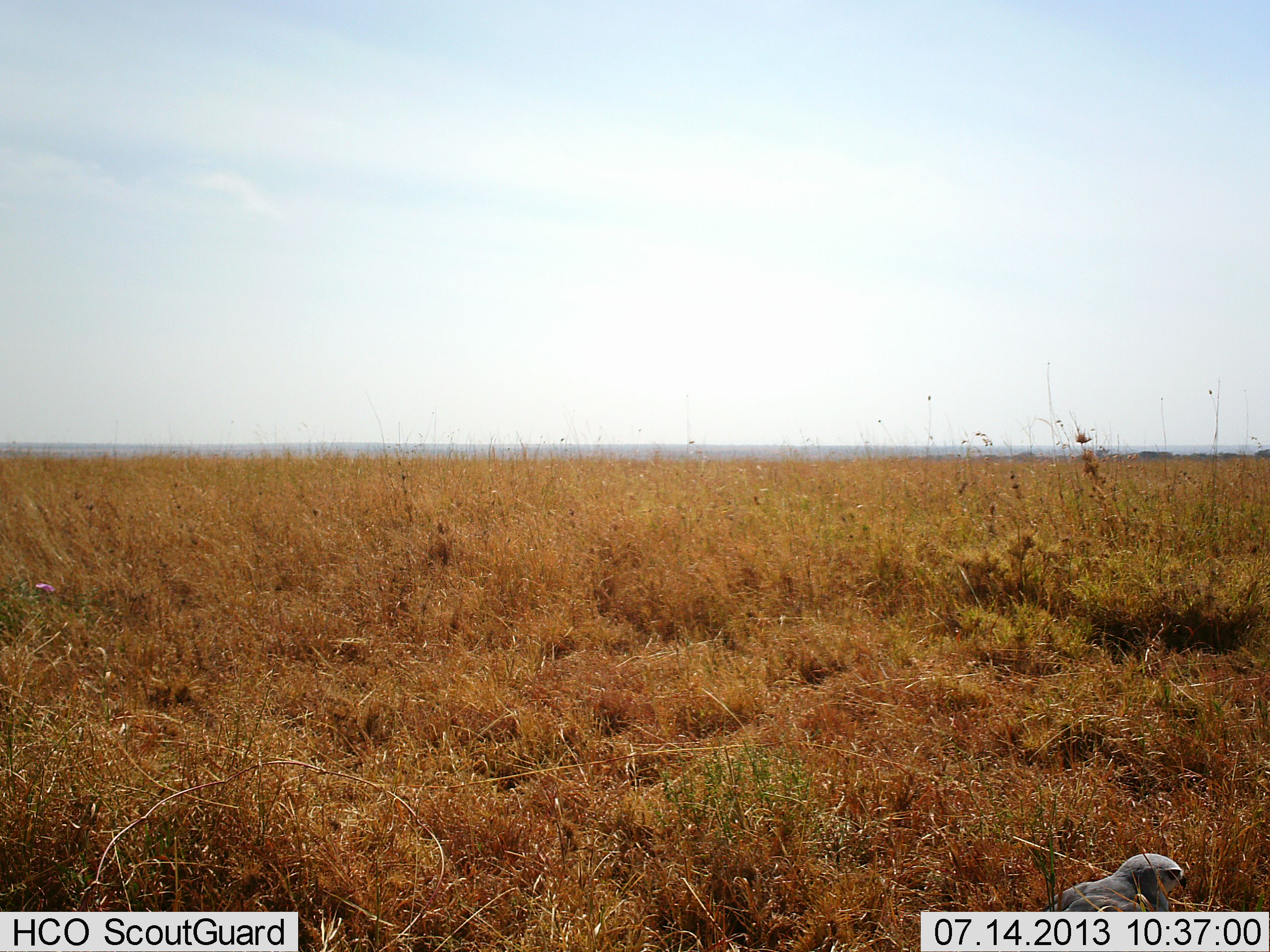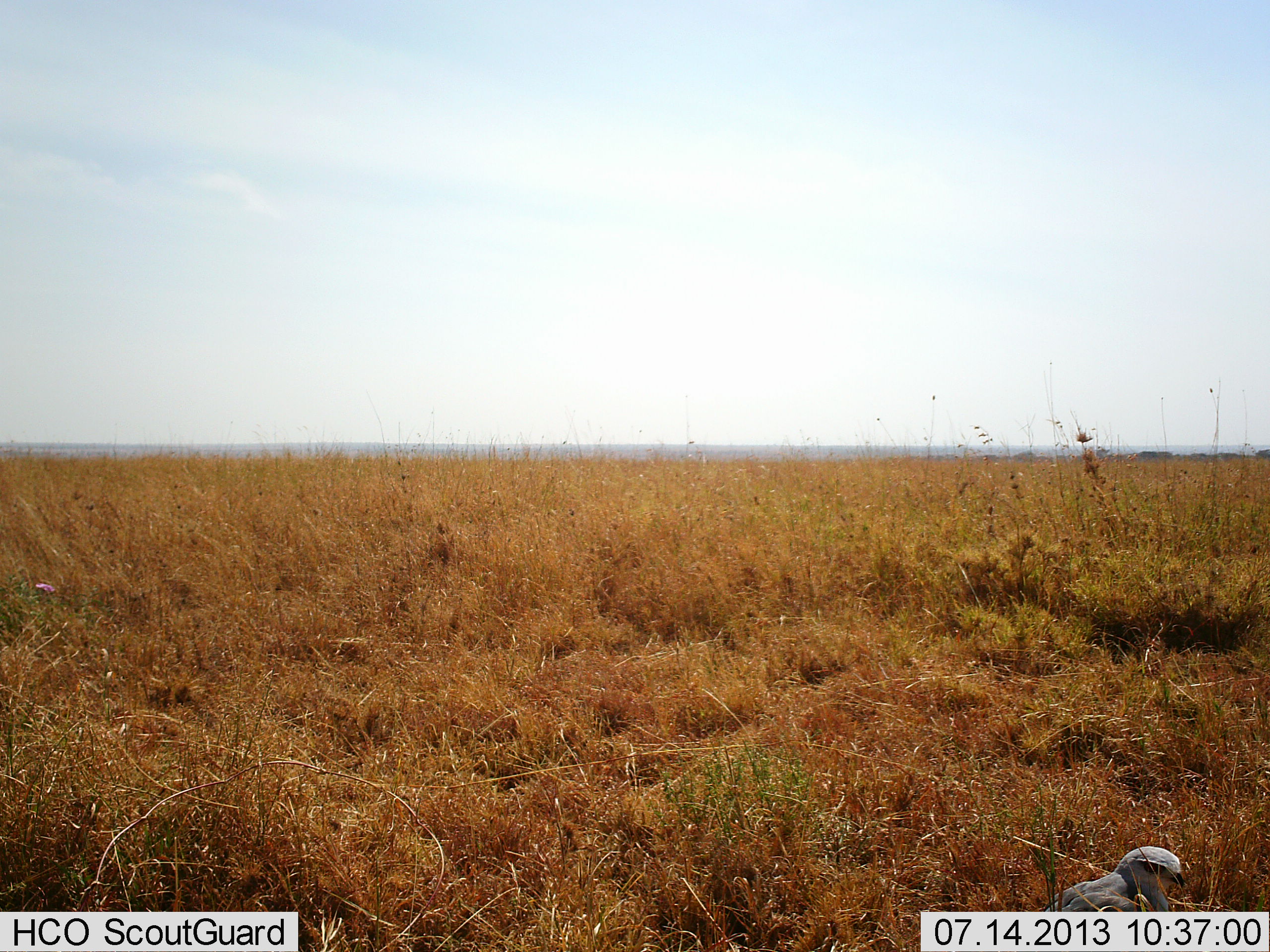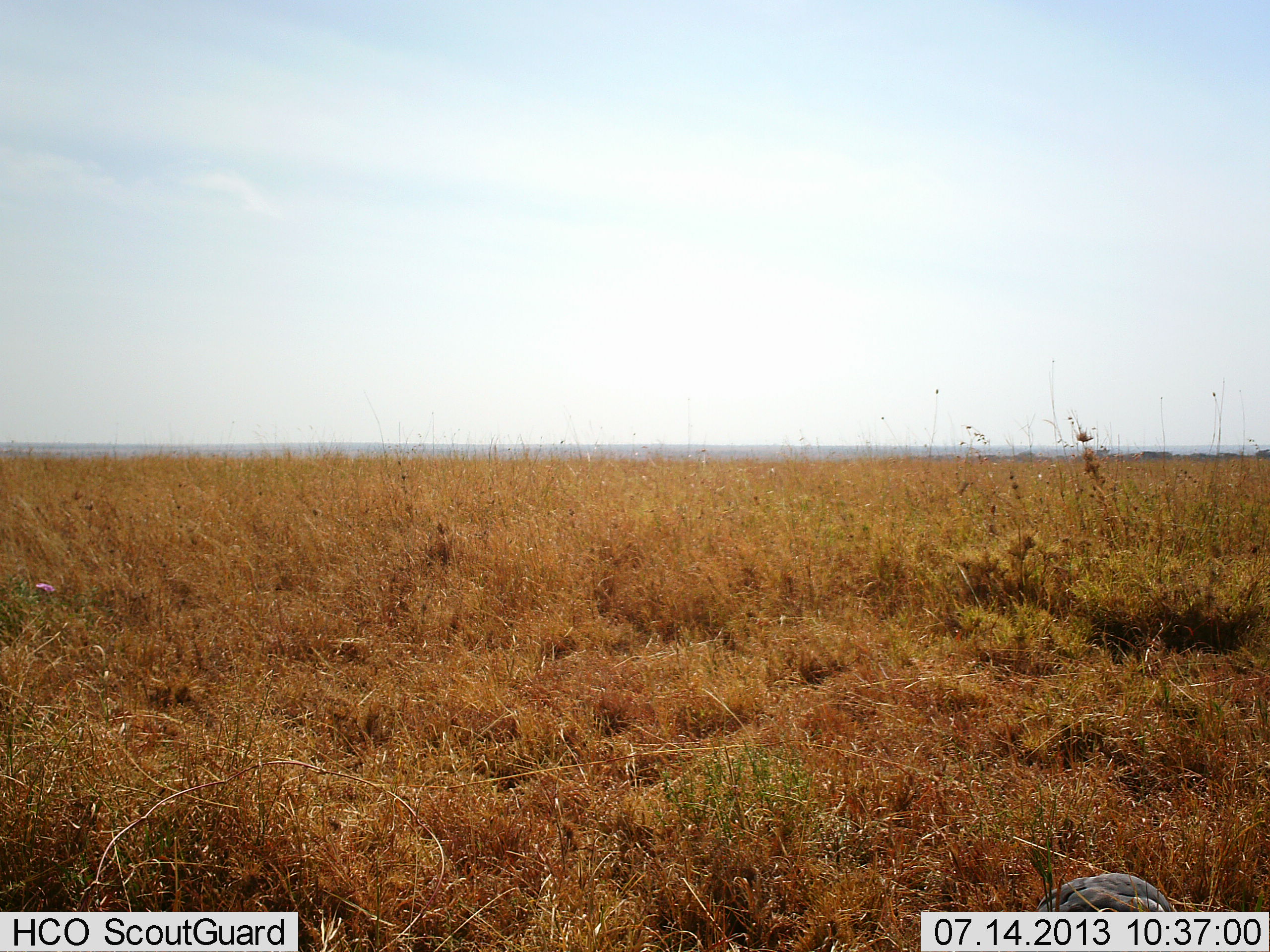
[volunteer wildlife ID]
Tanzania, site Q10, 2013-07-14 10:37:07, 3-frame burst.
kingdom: Animalia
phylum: Chordata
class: Aves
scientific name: Aves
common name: bird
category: otherbird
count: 1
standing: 62%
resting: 12%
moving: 0%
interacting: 0%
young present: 0%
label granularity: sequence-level